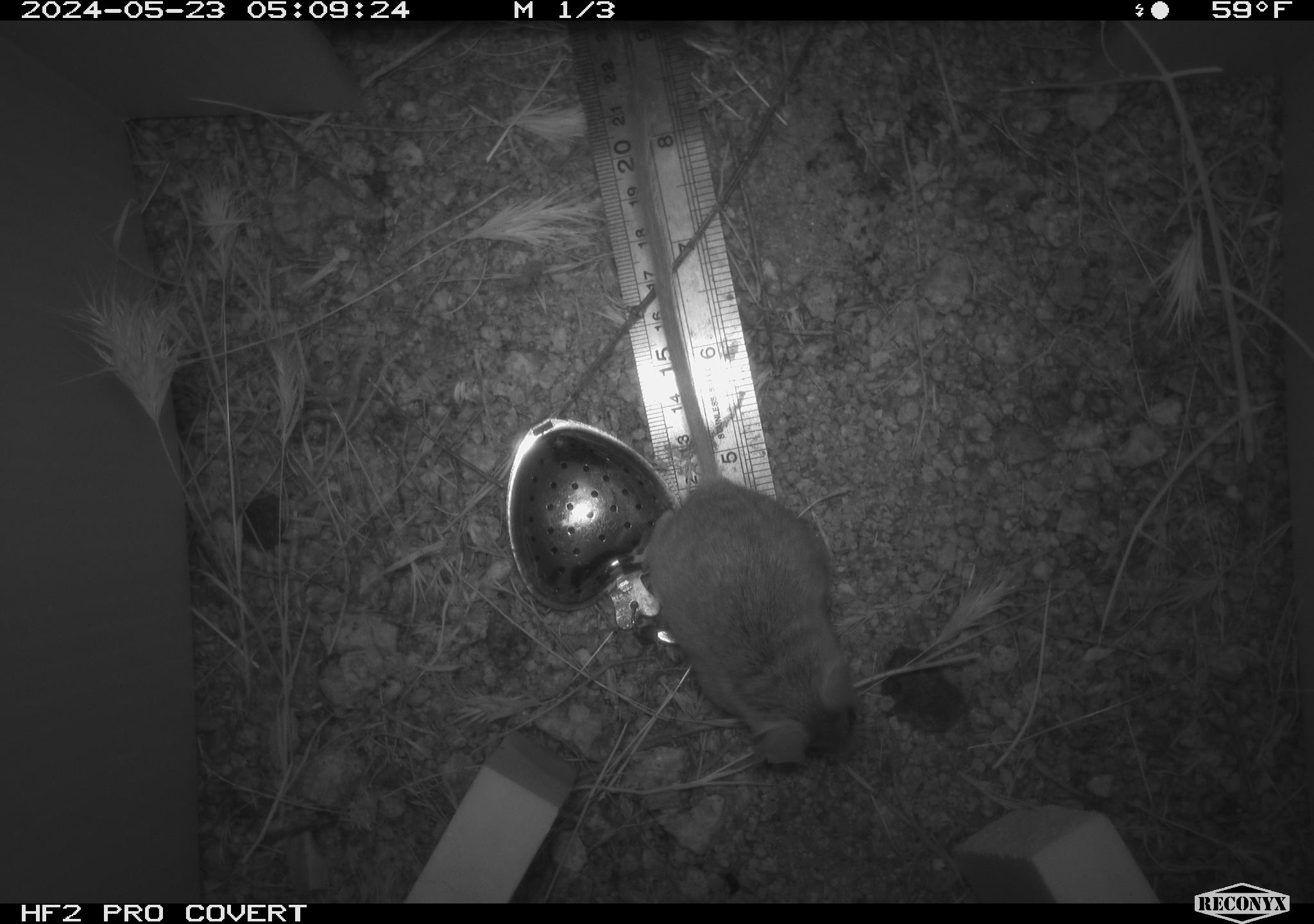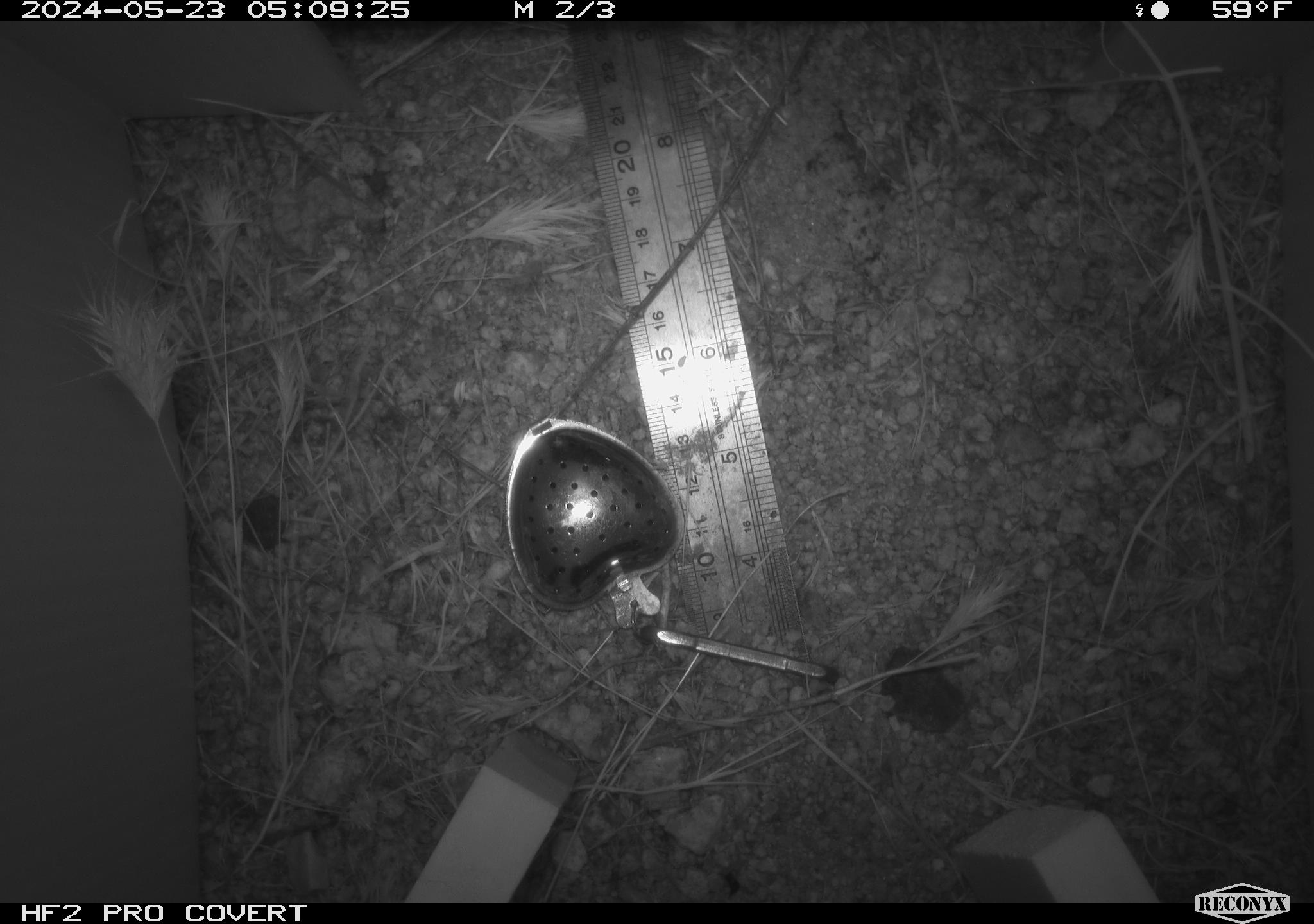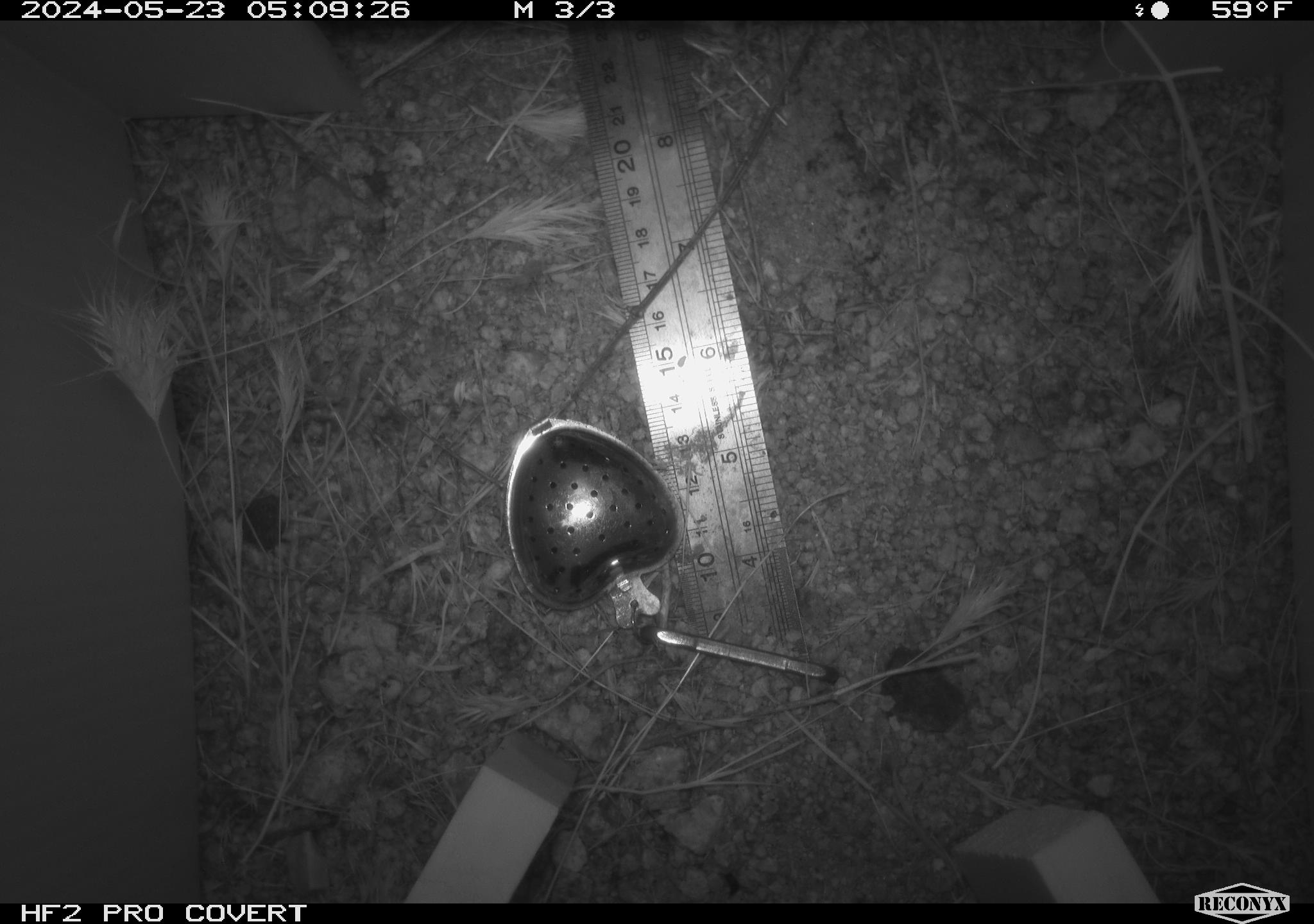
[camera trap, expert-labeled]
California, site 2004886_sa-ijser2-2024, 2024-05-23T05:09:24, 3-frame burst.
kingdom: Animalia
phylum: Chordata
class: Mammalia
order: Rodentia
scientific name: Rodentia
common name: mouse species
Mouse species (Rodentia).